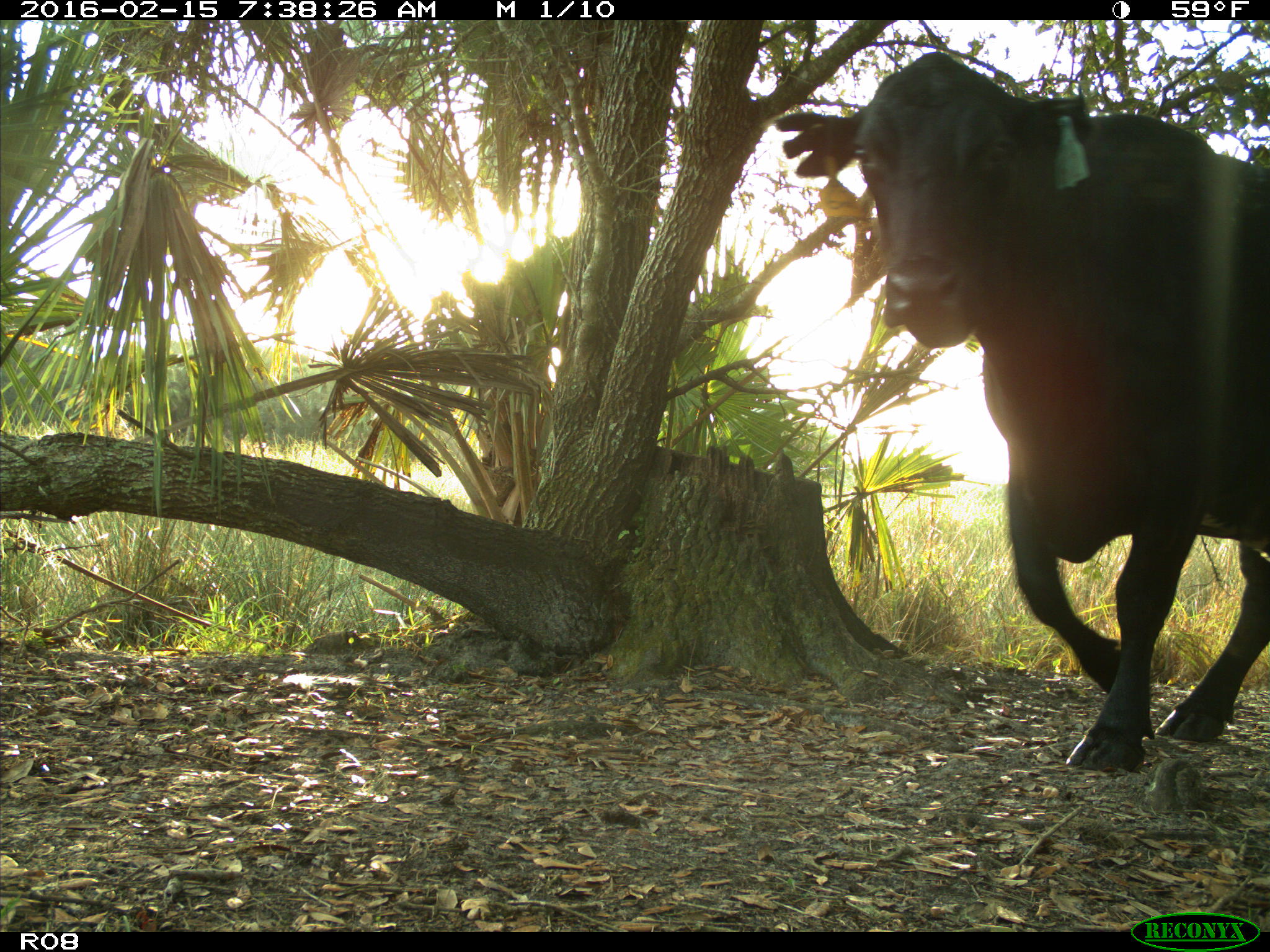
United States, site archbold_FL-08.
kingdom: Animalia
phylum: Chordata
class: Mammalia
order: Artiodactyla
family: Bovidae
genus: Bos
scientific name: Bos taurus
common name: domestic cow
Bos taurus (domestic cow).